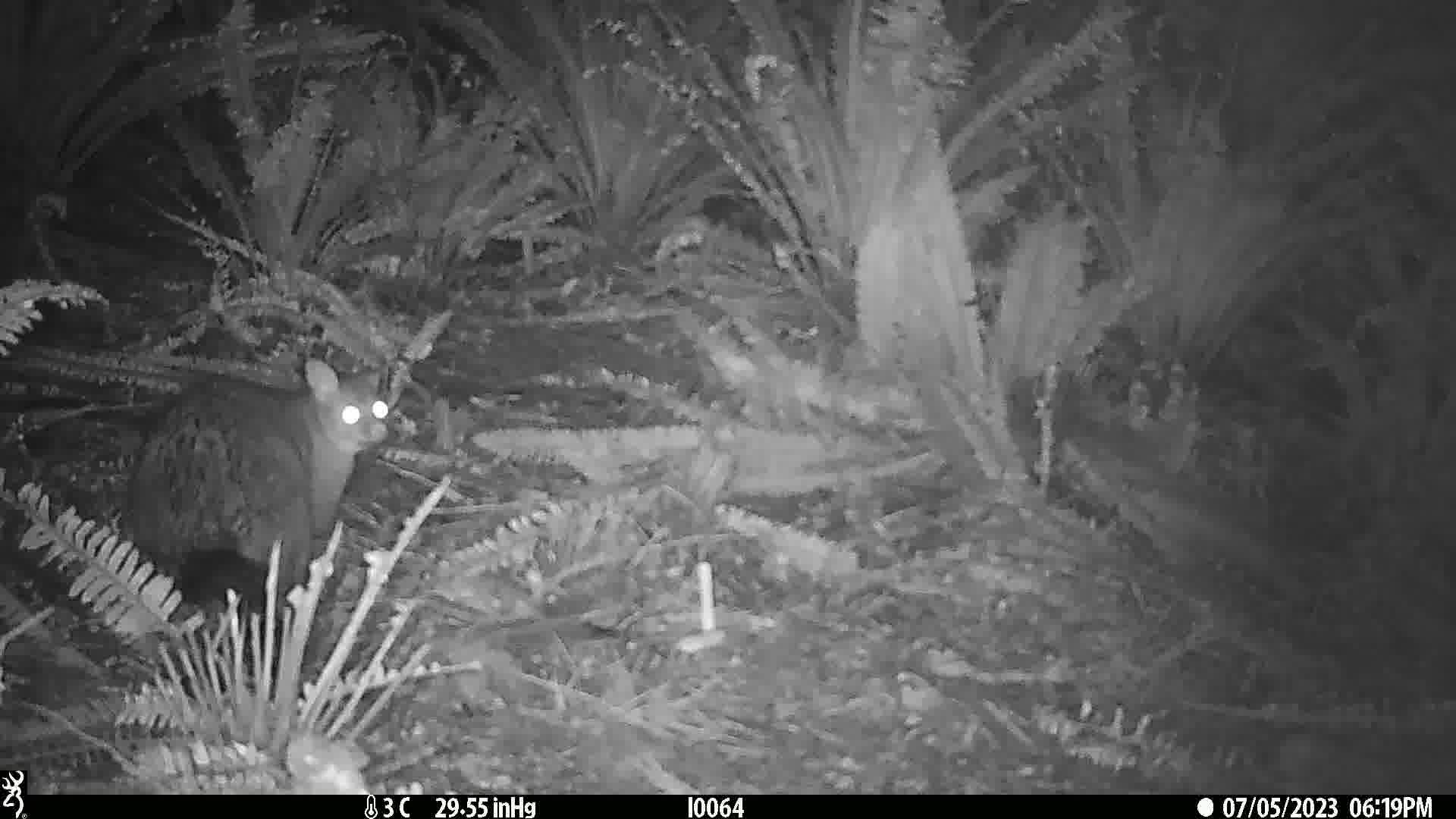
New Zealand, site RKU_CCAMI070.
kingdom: Animalia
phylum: Chordata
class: Mammalia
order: Diprotodontia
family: Phalangeridae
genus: Trichosurus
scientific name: Trichosurus vulpecula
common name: common brushtail possum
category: possum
Possum (common brushtail possum) (Trichosurus vulpecula).